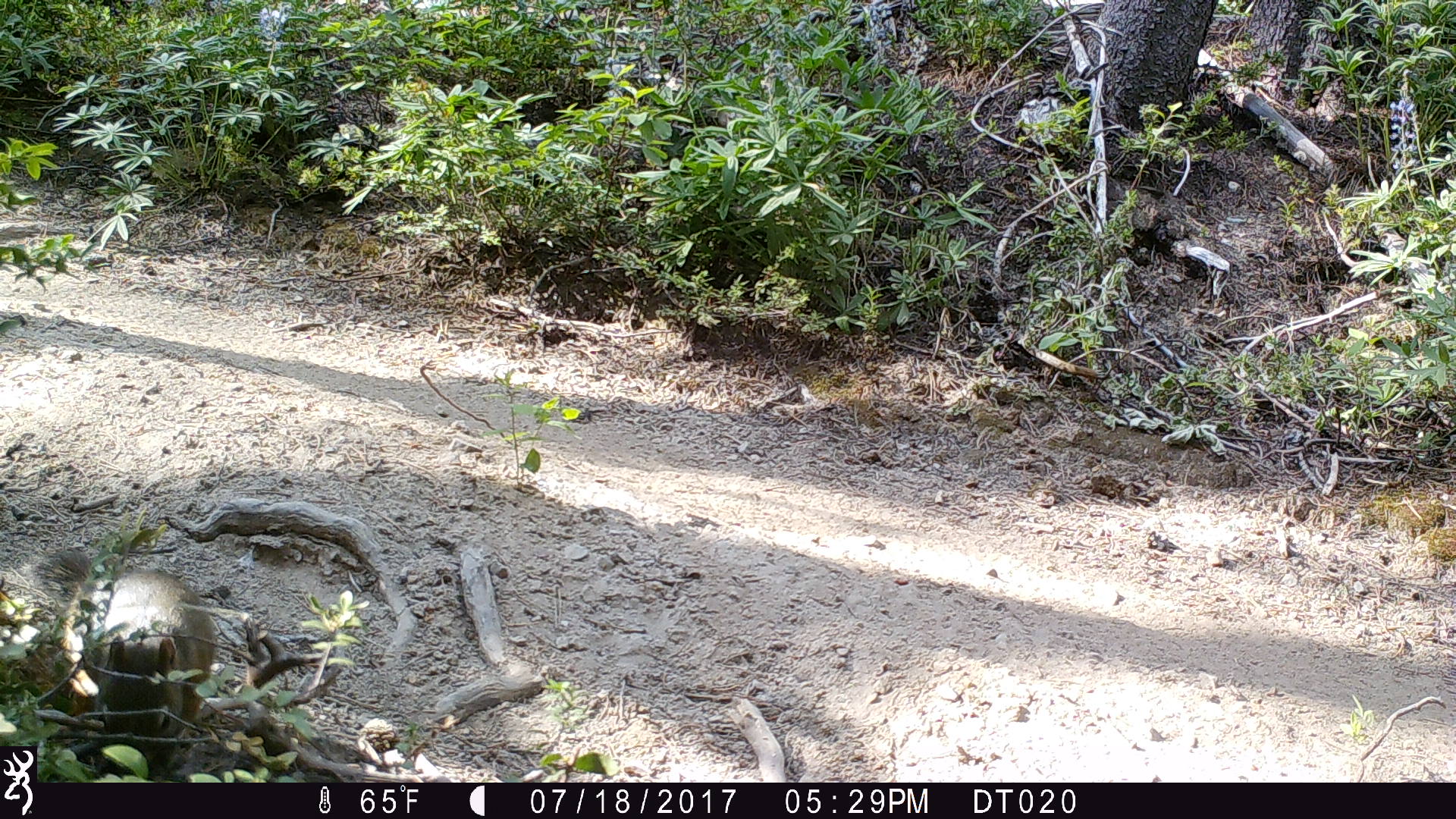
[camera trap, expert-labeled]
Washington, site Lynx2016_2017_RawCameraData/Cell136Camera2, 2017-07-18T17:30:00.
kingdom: Animalia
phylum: Chordata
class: Mammalia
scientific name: Mammalia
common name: small mammal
Small mammal (Mammalia). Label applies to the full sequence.